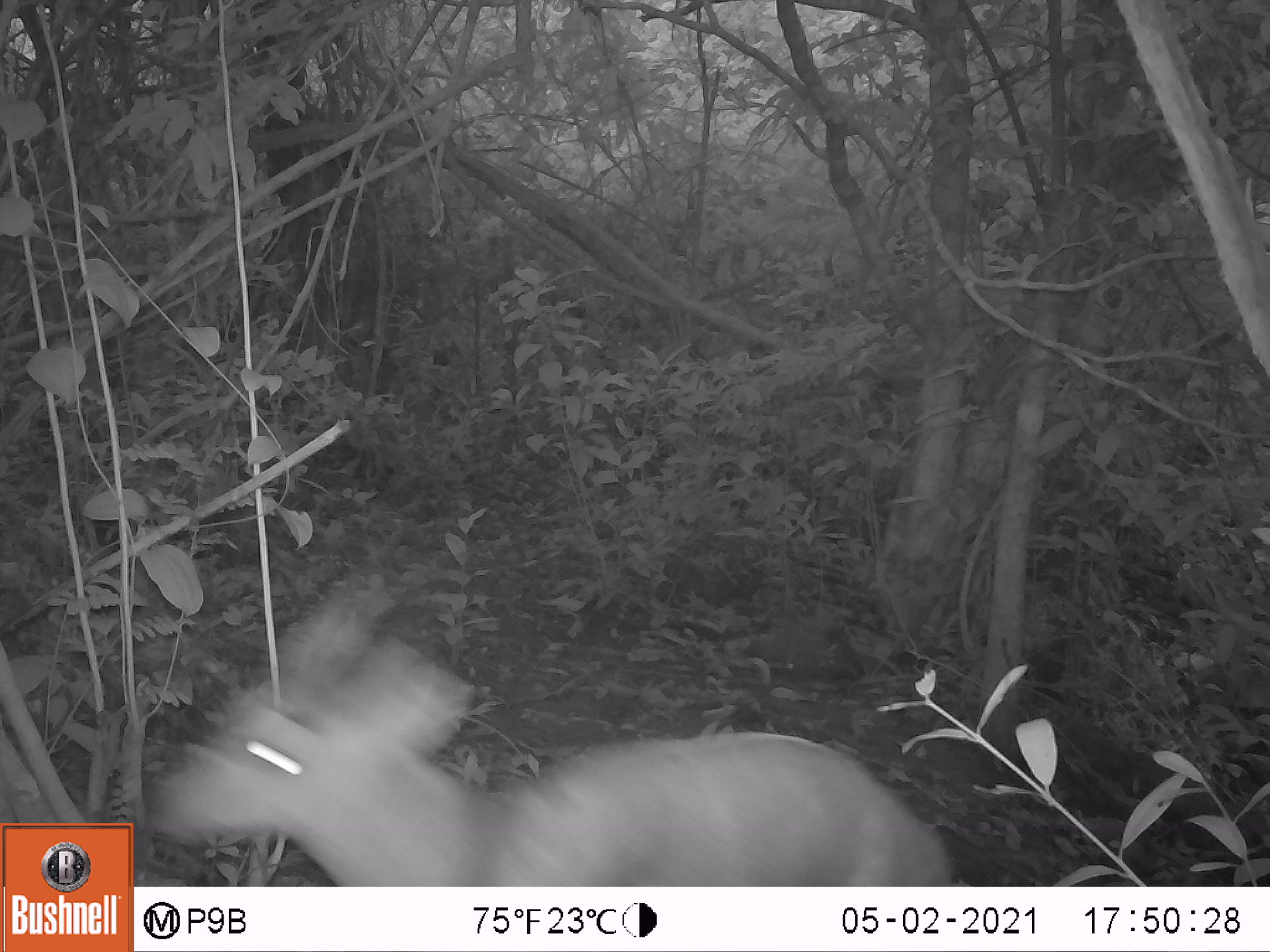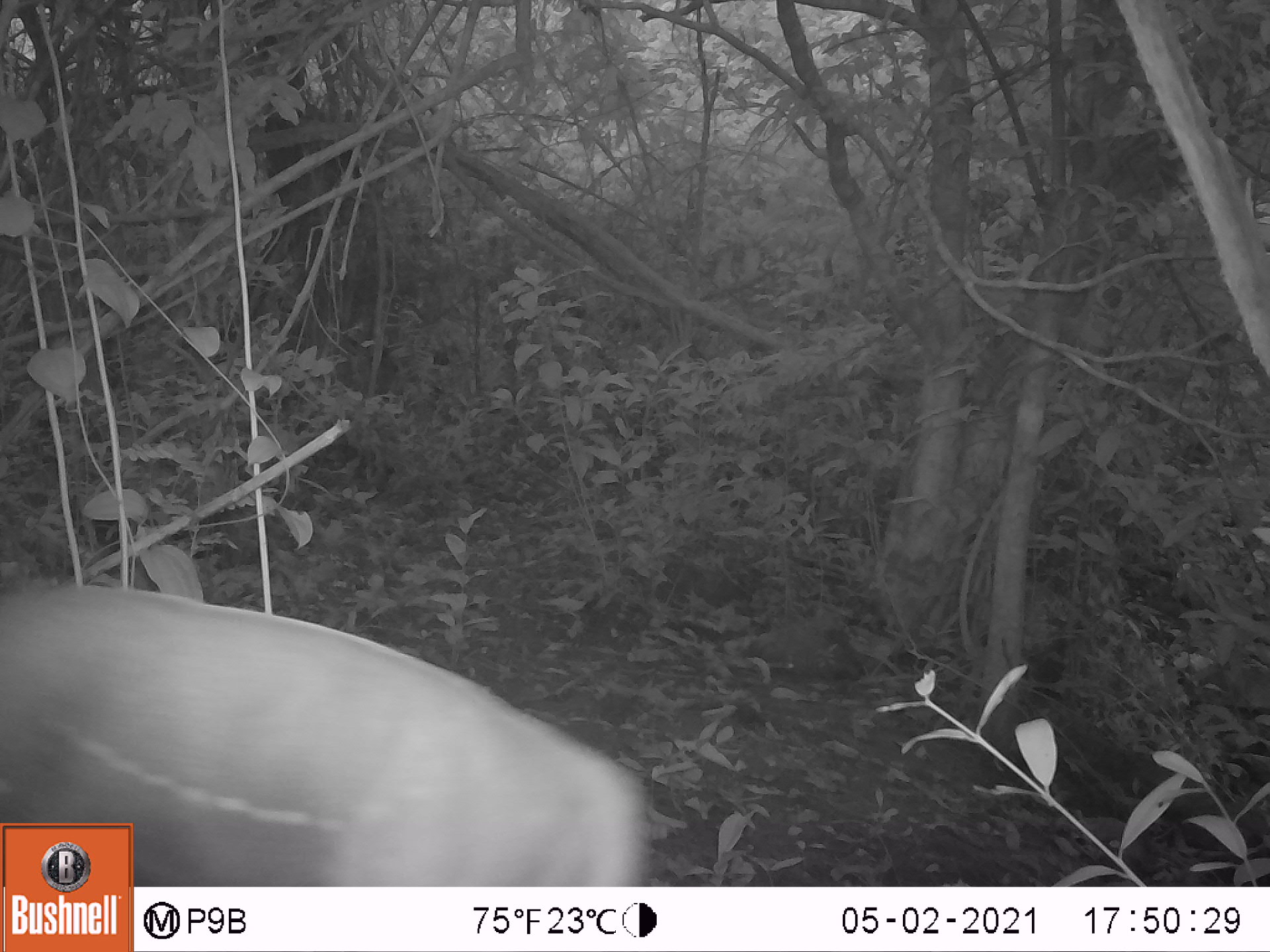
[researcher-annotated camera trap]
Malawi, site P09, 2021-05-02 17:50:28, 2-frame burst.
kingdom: Animalia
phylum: Chordata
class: Mammalia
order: Artiodactyla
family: Bovidae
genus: Tragelaphus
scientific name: Tragelaphus sylvaticus sylvaticus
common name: cape bushbuck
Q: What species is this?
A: Cape bushbuck (Tragelaphus sylvaticus sylvaticus).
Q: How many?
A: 1.